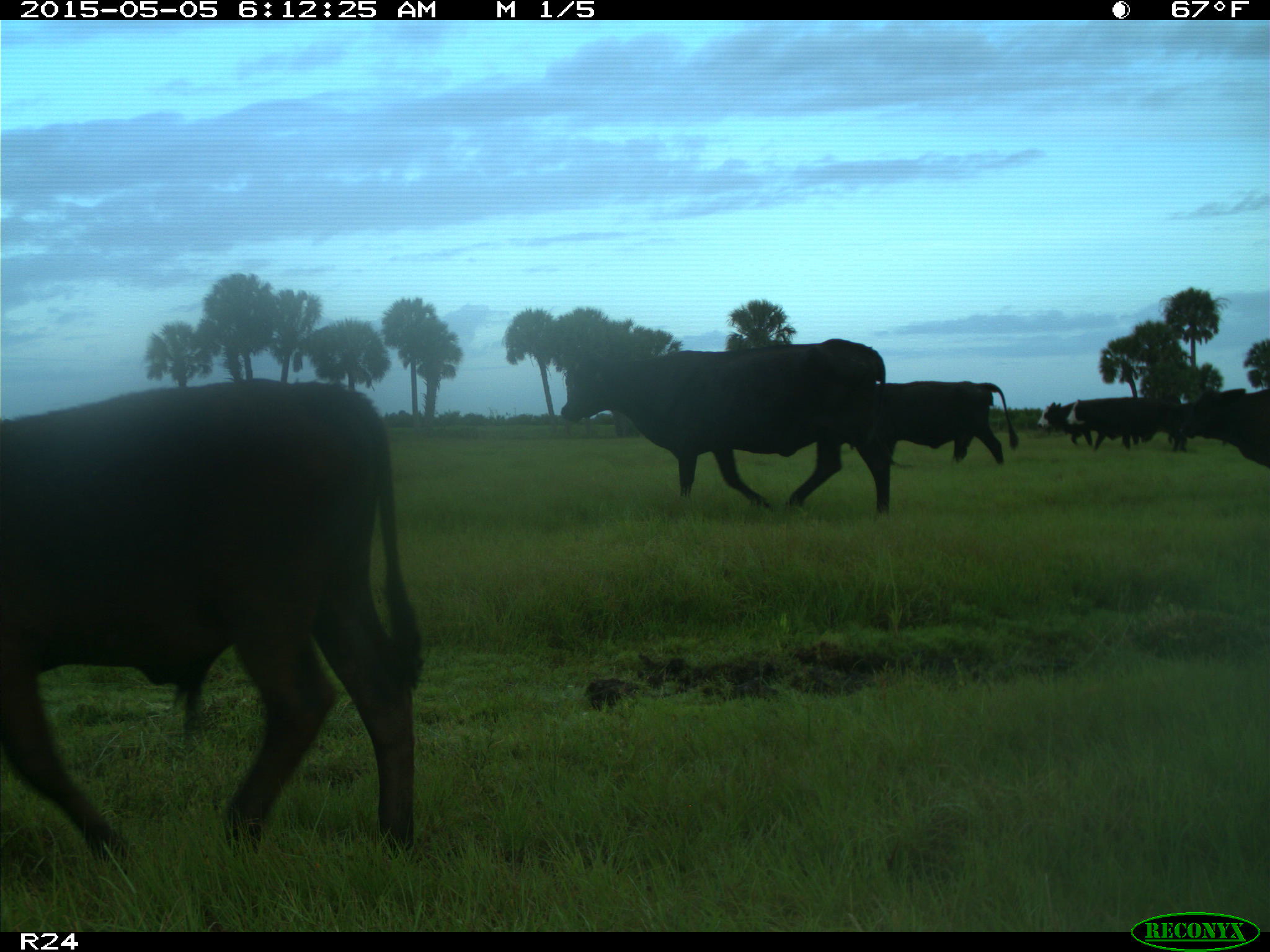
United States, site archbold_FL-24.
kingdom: Animalia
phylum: Chordata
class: Mammalia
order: Artiodactyla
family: Bovidae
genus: Bos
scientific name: Bos taurus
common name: domestic cow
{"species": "Bos taurus (domestic cow)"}